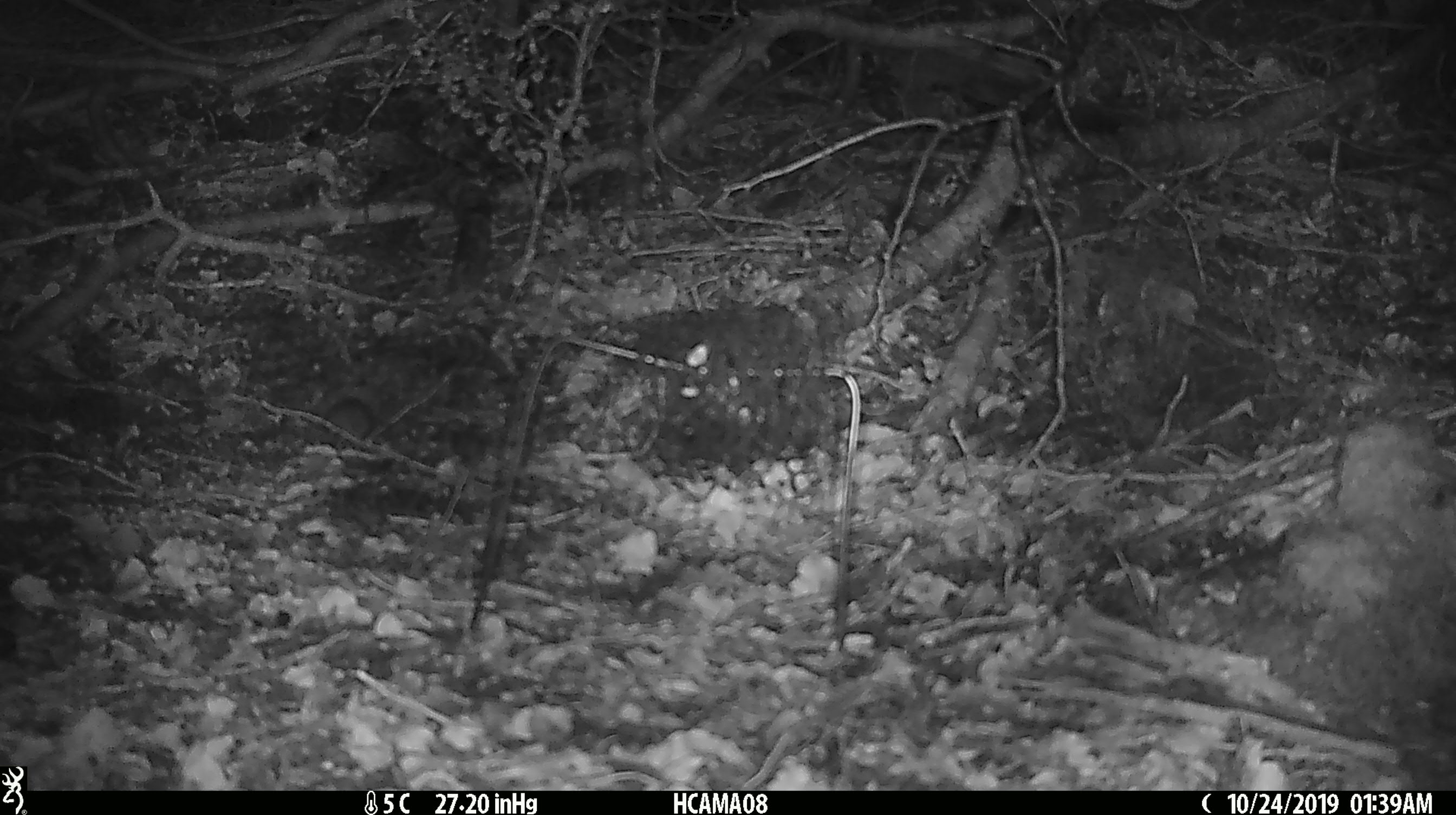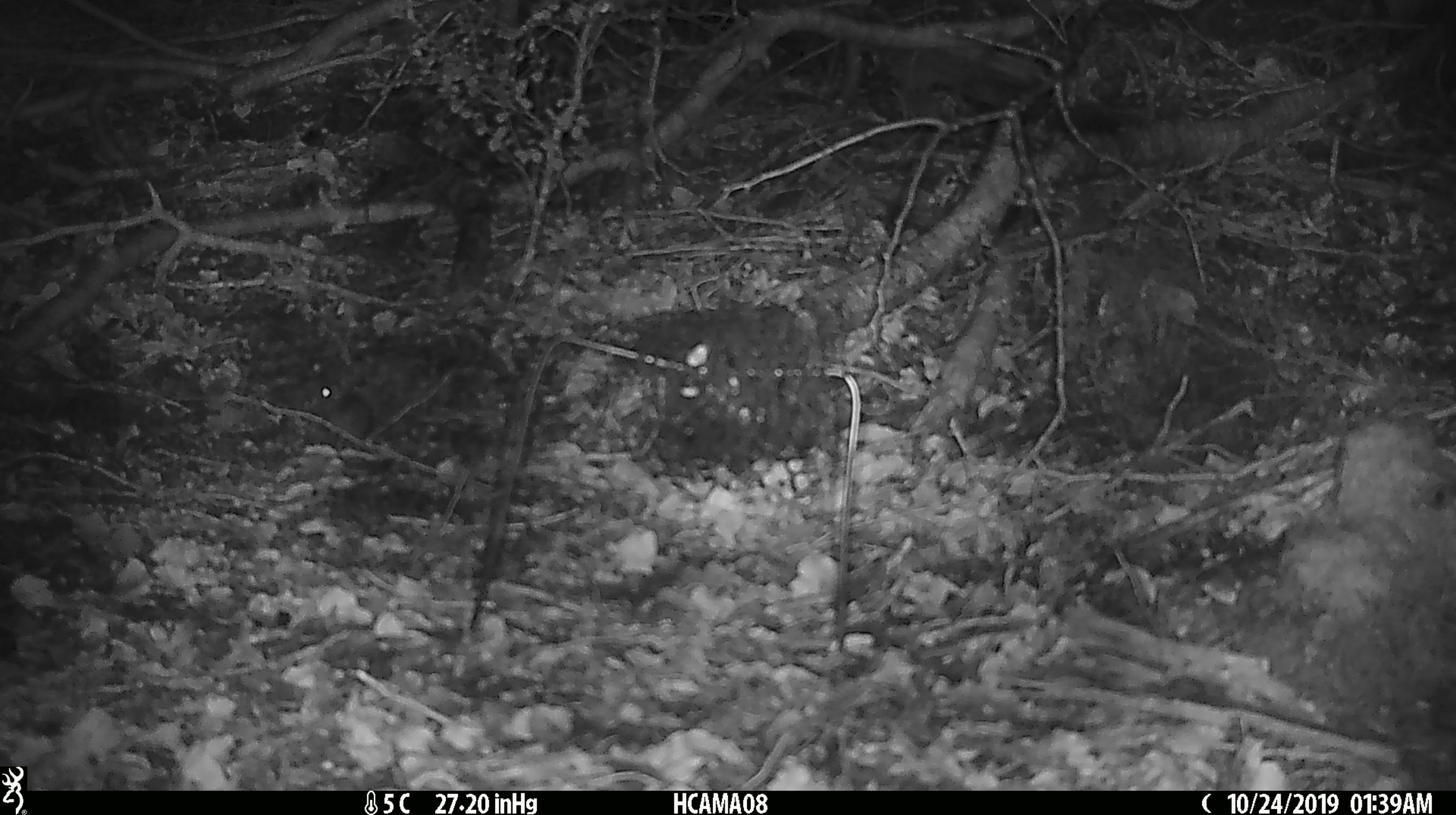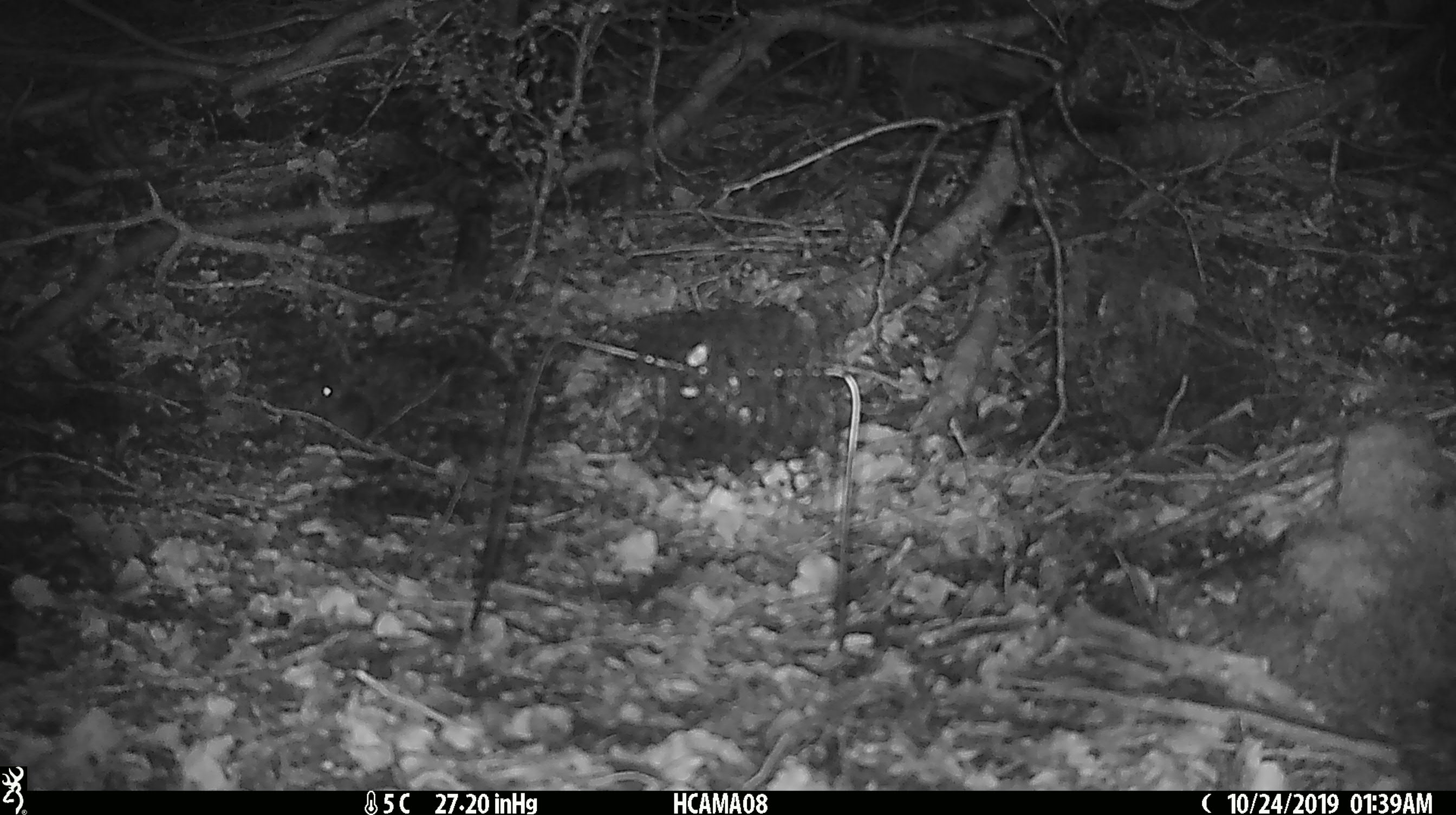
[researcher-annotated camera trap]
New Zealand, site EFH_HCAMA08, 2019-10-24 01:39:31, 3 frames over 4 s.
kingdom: Animalia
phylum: Chordata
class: Mammalia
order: Rodentia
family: Muridae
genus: Mus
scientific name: Mus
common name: mouse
Mouse (Mus).